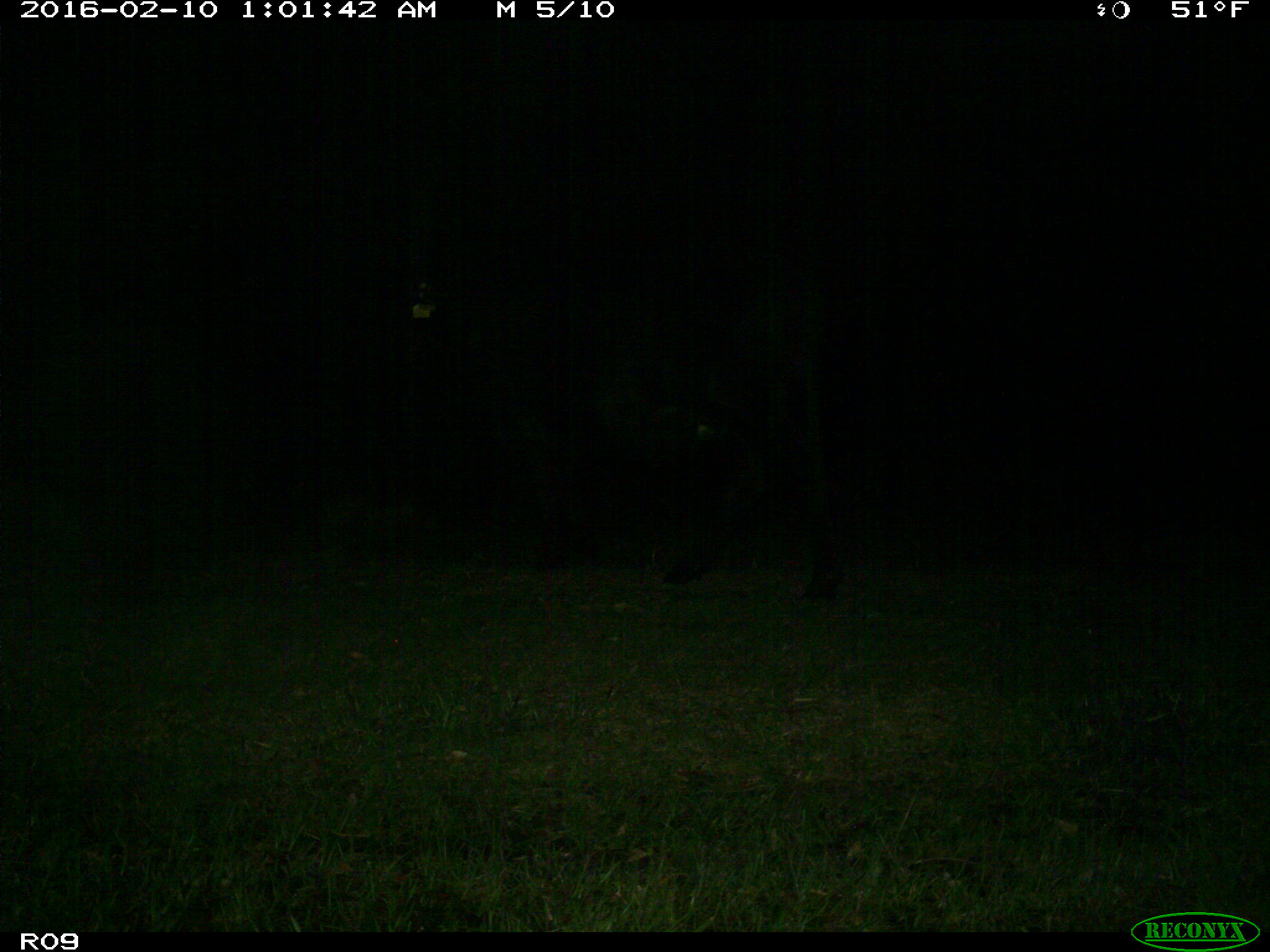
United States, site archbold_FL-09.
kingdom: Animalia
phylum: Chordata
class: Mammalia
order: Artiodactyla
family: Bovidae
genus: Bos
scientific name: Bos taurus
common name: domestic cow